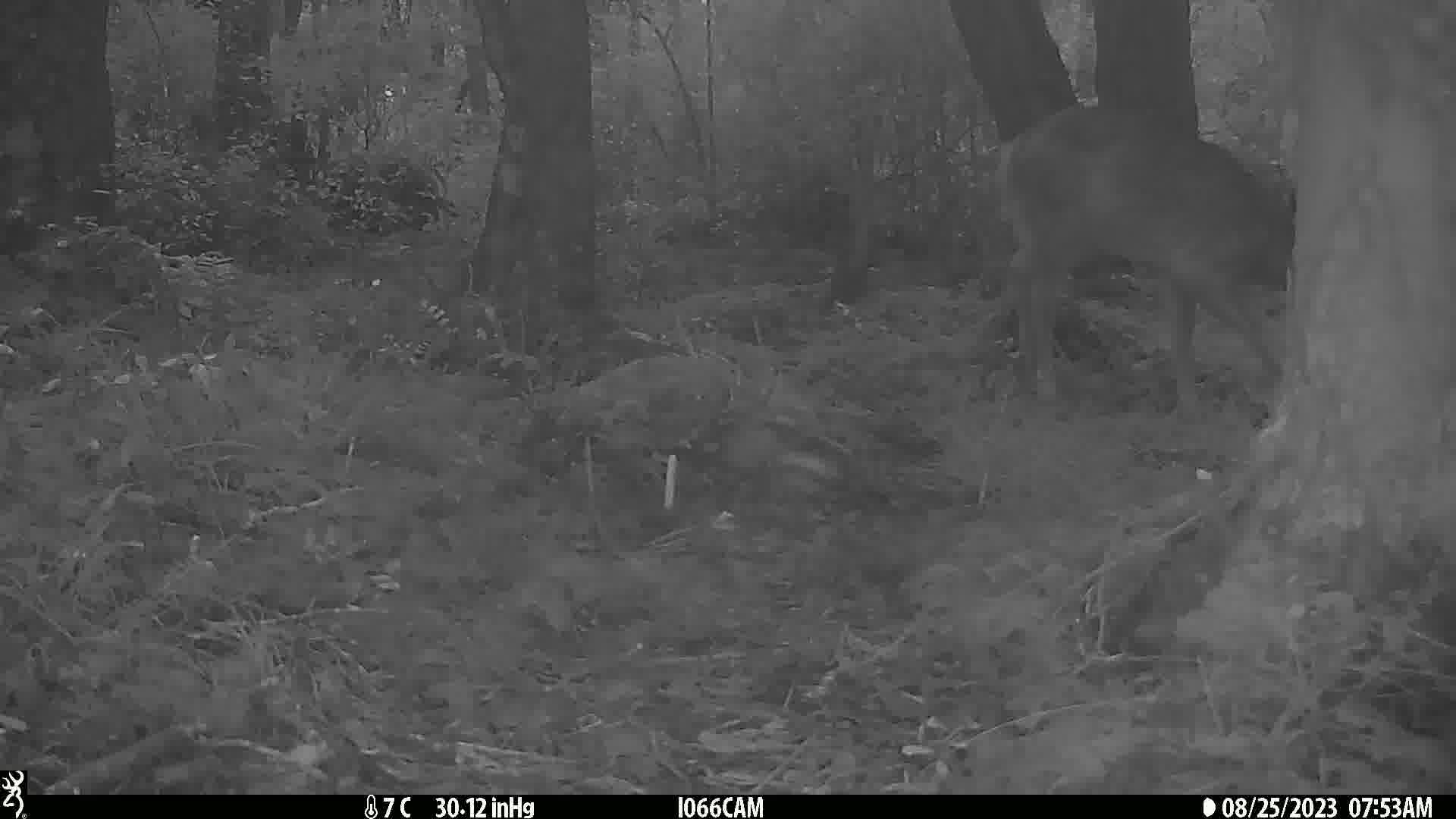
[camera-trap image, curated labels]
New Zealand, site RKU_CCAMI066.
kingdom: Animalia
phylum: Chordata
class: Mammalia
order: Artiodactyla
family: Cervidae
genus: Odocoileus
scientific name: Odocoileus virginianus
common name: white-tailed deer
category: white tailed deer